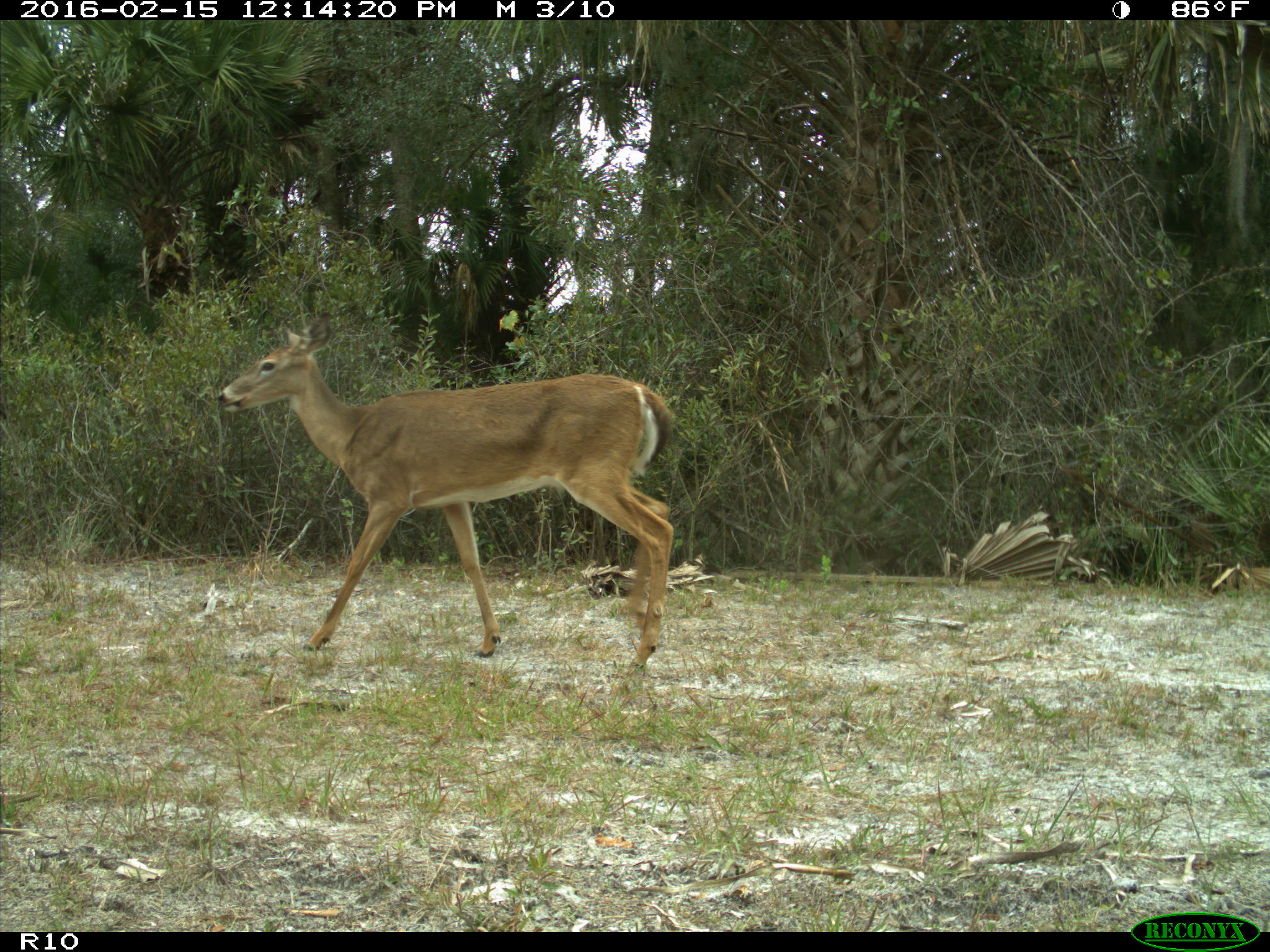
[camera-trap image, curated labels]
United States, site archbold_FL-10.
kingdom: Animalia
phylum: Chordata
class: Mammalia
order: Artiodactyla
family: Cervidae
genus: Odocoileus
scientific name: Odocoileus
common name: deer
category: unidentified deer